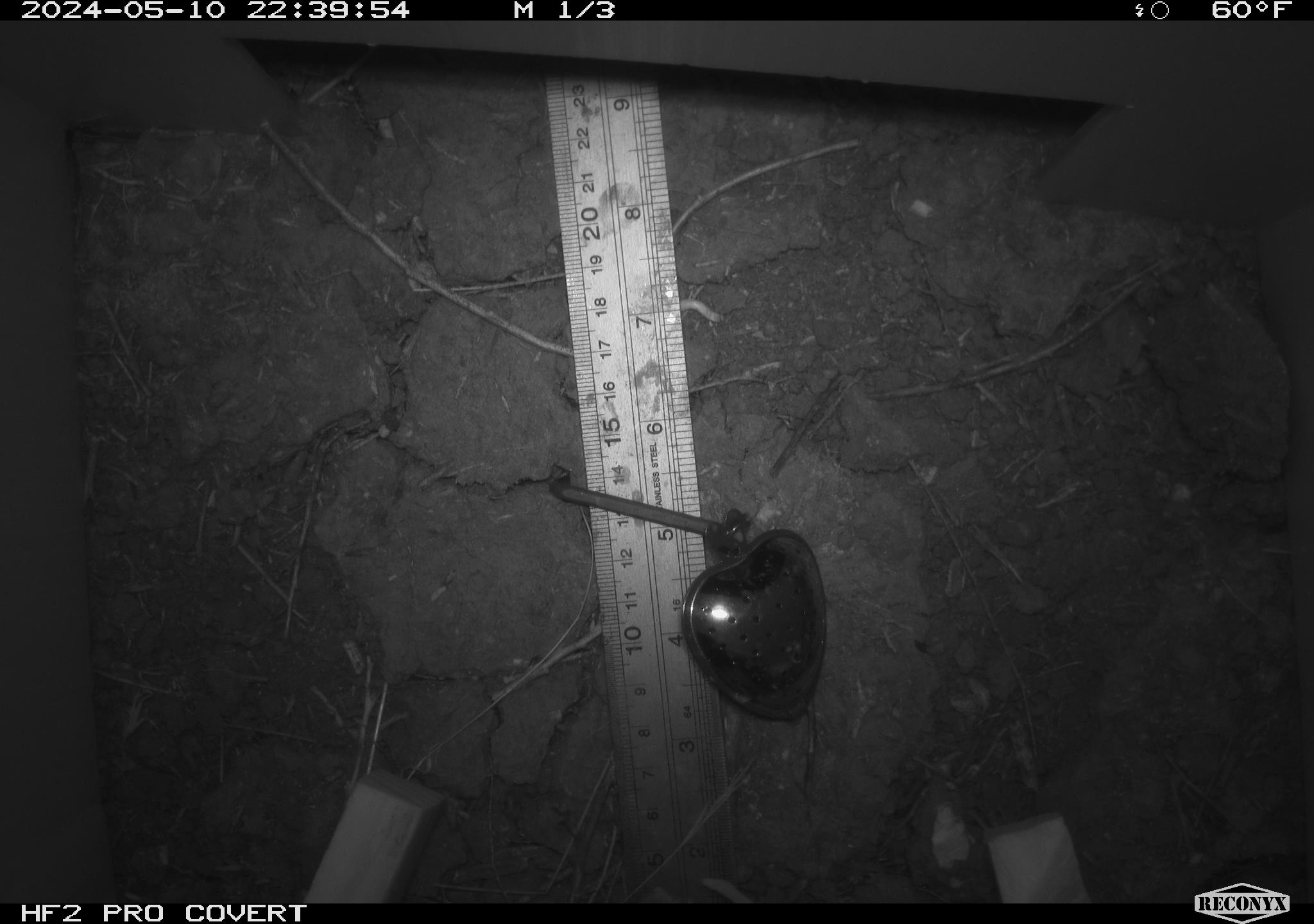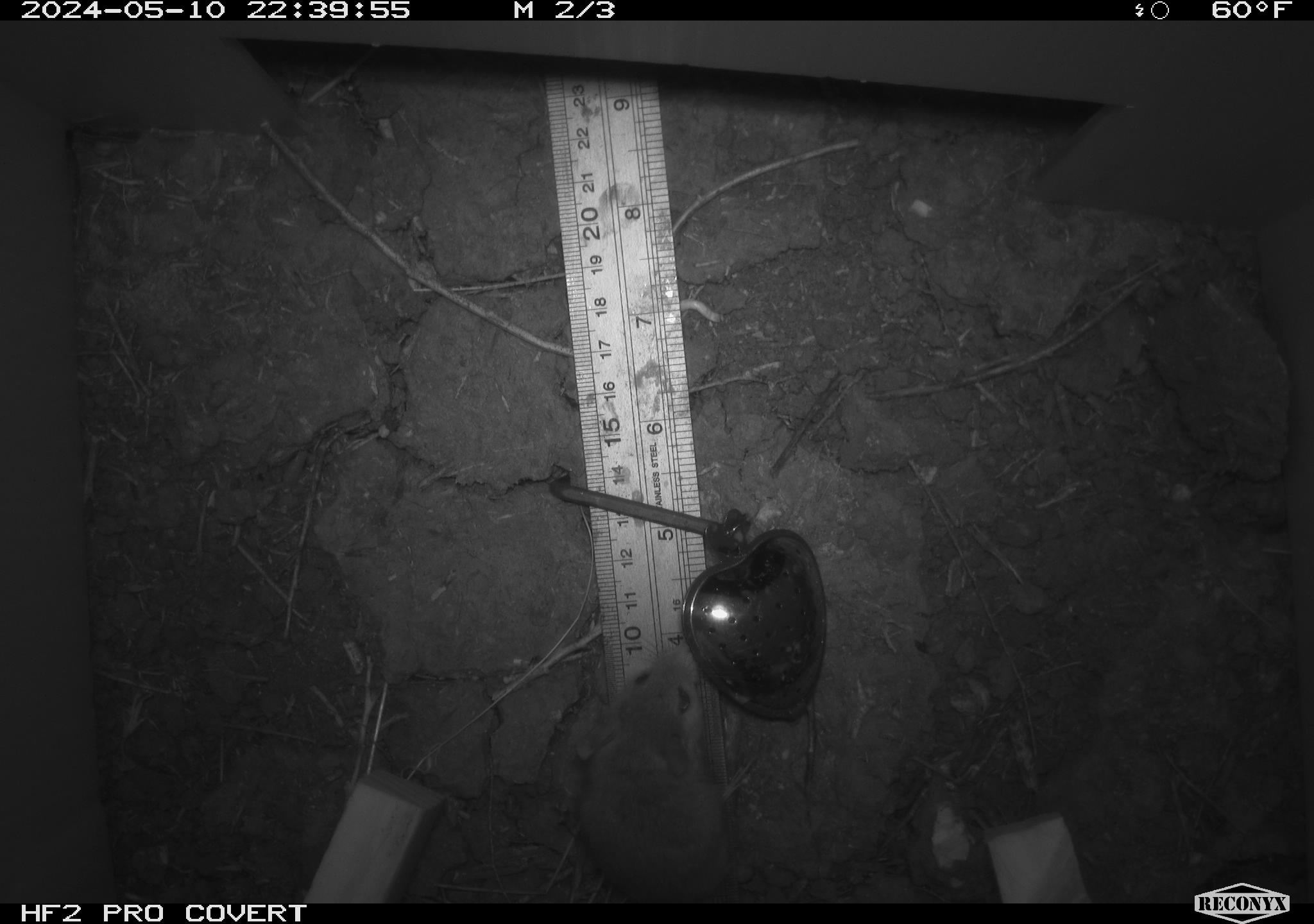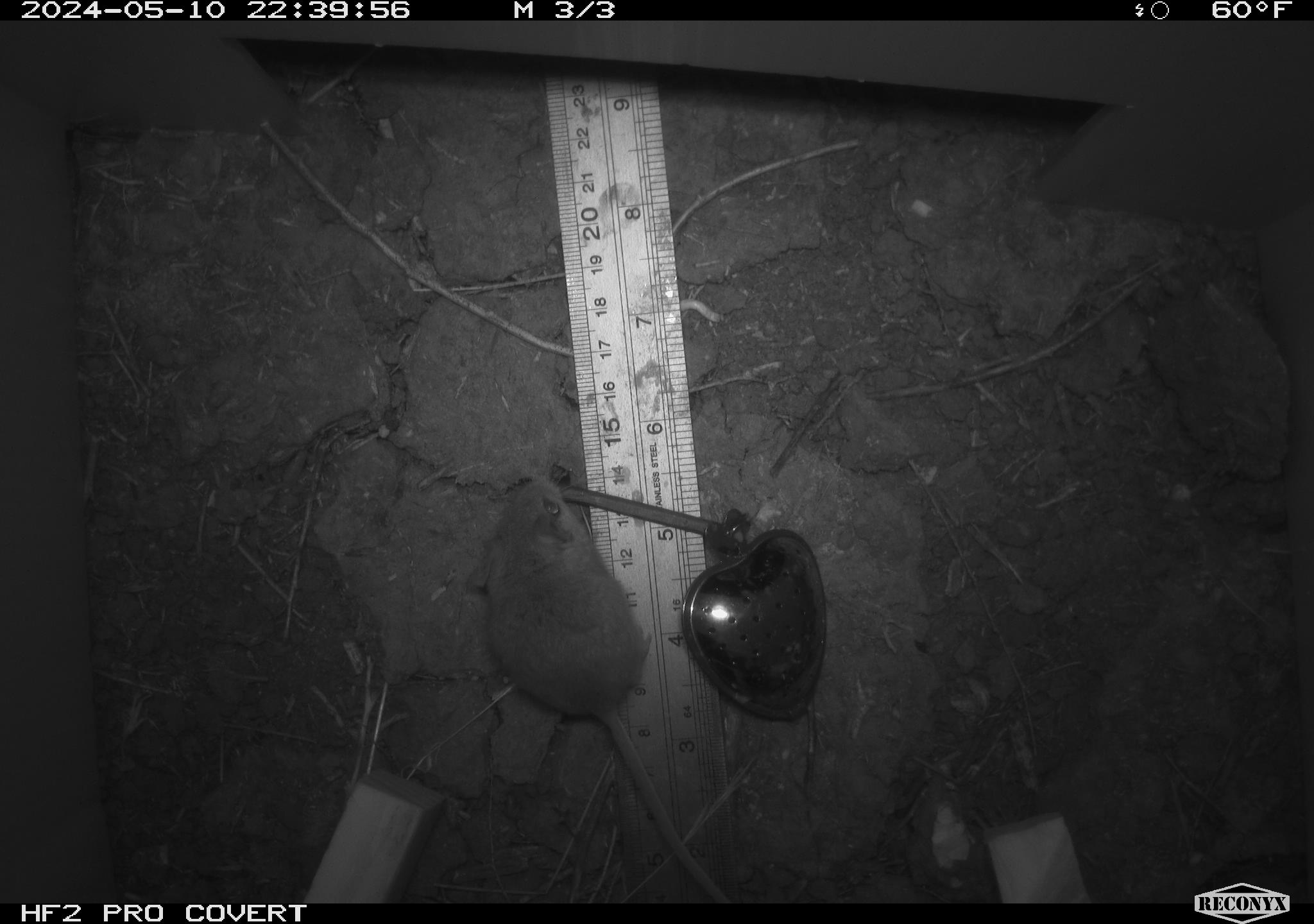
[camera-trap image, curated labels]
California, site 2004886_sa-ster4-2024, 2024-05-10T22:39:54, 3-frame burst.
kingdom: Animalia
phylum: Chordata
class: Mammalia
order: Rodentia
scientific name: Rodentia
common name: mouse species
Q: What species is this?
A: Mouse species (Rodentia).